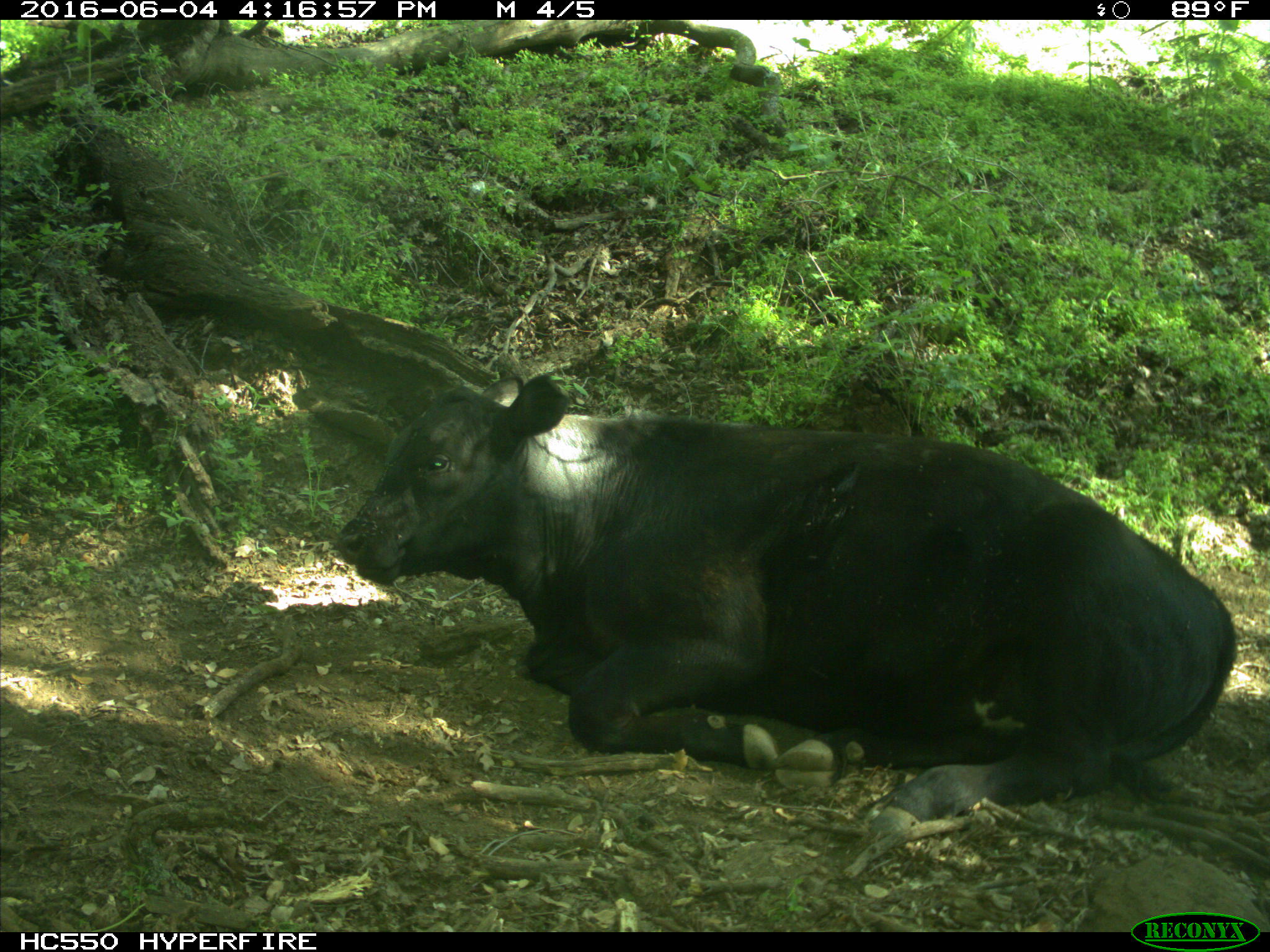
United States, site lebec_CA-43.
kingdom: Animalia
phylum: Chordata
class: Mammalia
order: Artiodactyla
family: Bovidae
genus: Bos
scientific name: Bos taurus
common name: domestic cow